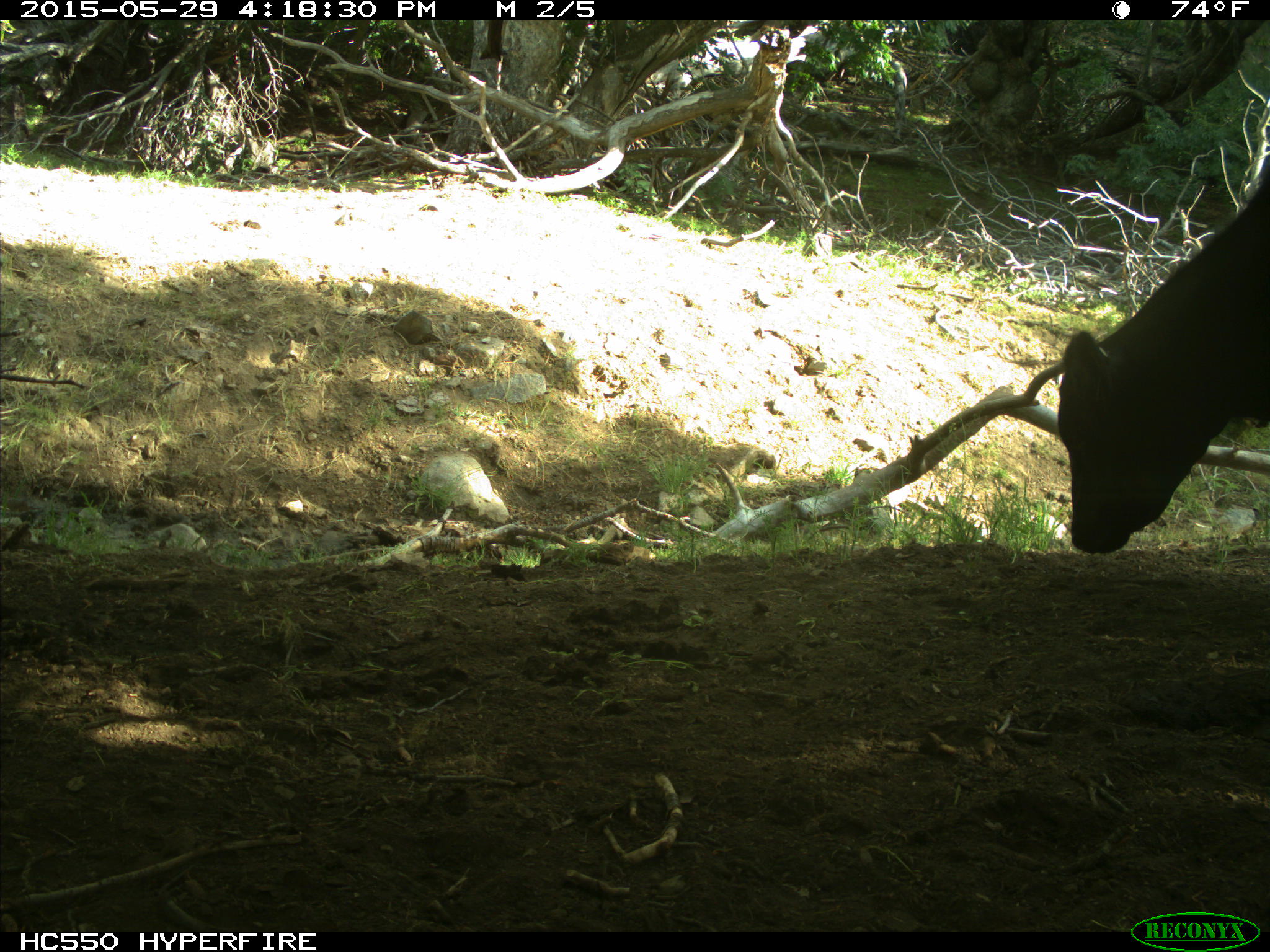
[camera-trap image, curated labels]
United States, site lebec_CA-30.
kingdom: Animalia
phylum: Chordata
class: Mammalia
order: Artiodactyla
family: Bovidae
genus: Bos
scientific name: Bos taurus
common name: domestic cow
Bos taurus (domestic cow).